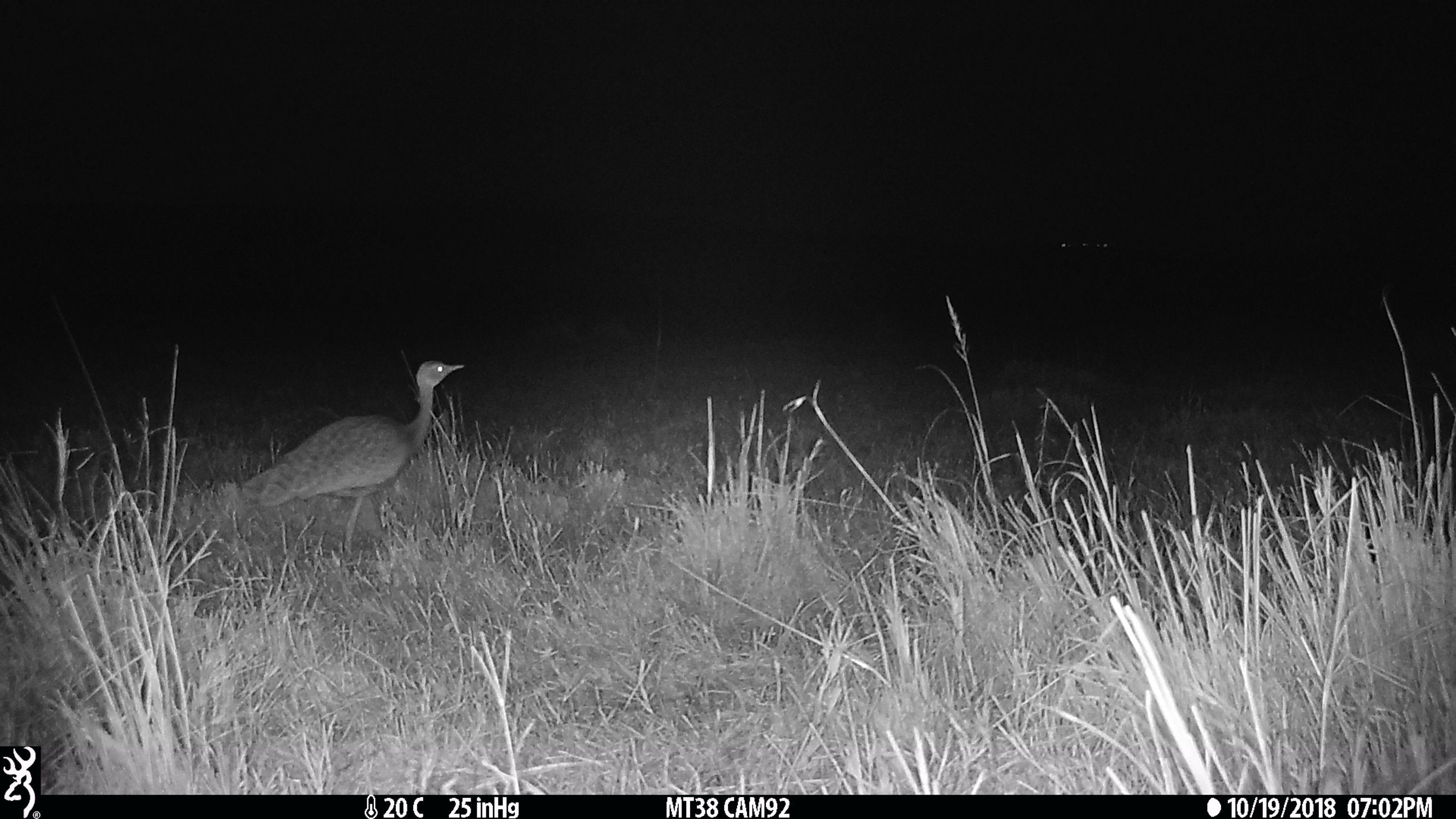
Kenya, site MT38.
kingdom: Animalia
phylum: Chordata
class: Aves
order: Otidiformes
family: Otididae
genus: Lissotis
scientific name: Lissotis melanogaster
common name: black-bellied bustard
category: bustard black bellied